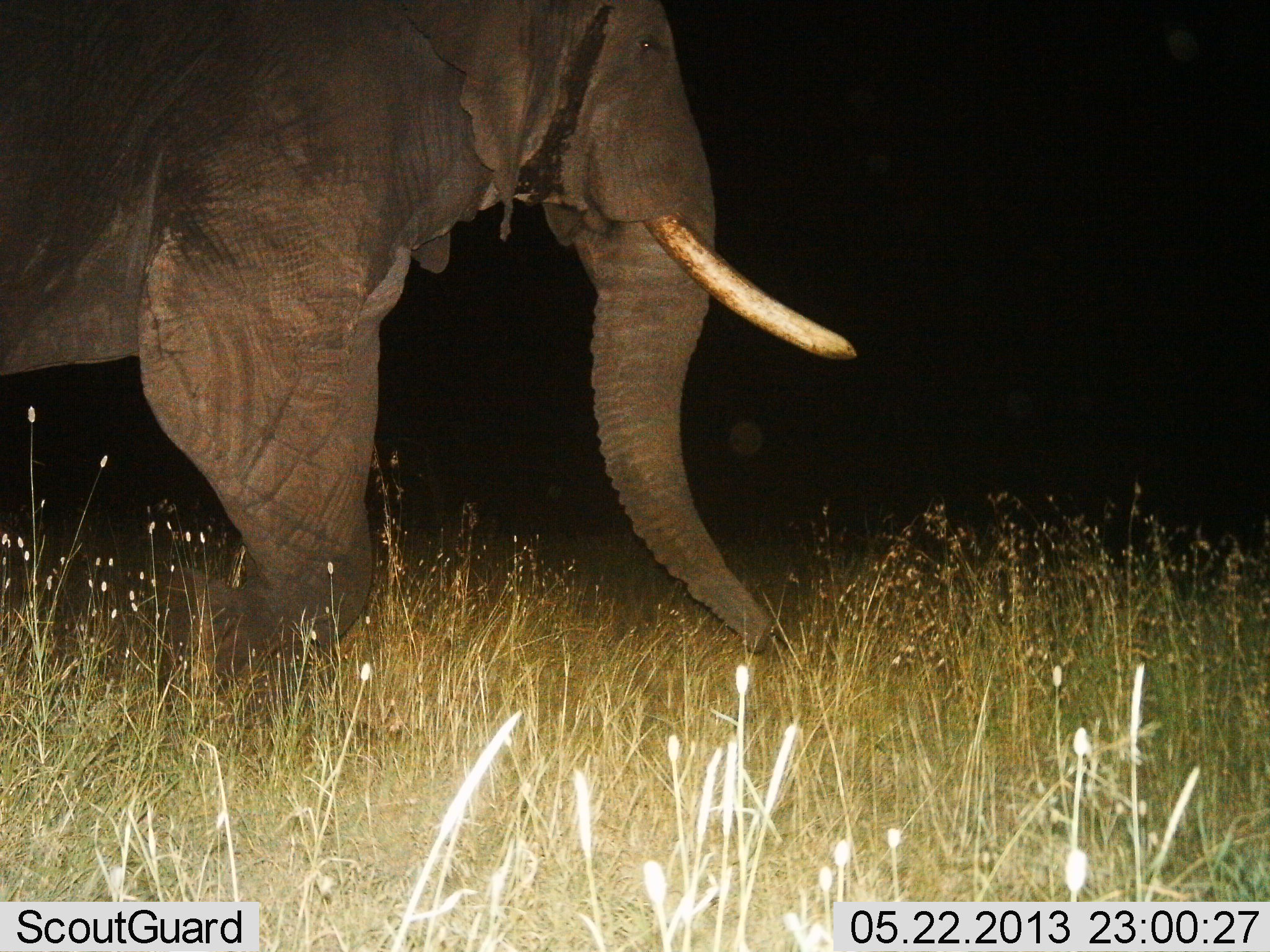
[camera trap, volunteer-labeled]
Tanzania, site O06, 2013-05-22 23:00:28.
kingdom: Animalia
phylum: Chordata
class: Mammalia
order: Proboscidea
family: Elephantidae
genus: Loxodonta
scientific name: Loxodonta africana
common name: african bush elephant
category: elephant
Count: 1.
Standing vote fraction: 36%.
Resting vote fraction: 0%.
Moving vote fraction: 64%.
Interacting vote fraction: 0%.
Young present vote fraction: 0%.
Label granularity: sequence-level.